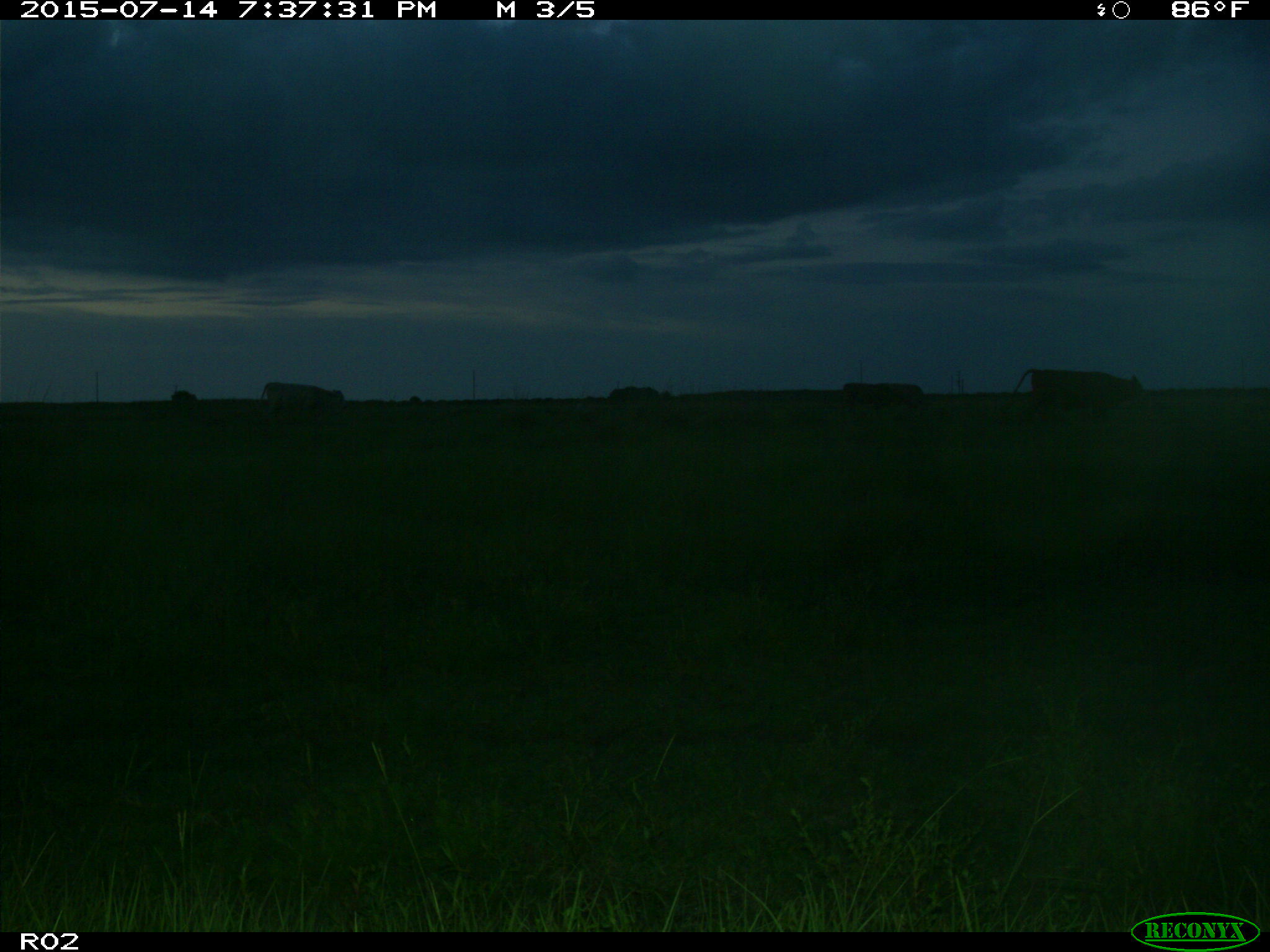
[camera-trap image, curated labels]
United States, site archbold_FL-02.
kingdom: Animalia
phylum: Chordata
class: Mammalia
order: Artiodactyla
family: Bovidae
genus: Bos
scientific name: Bos taurus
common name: domestic cow